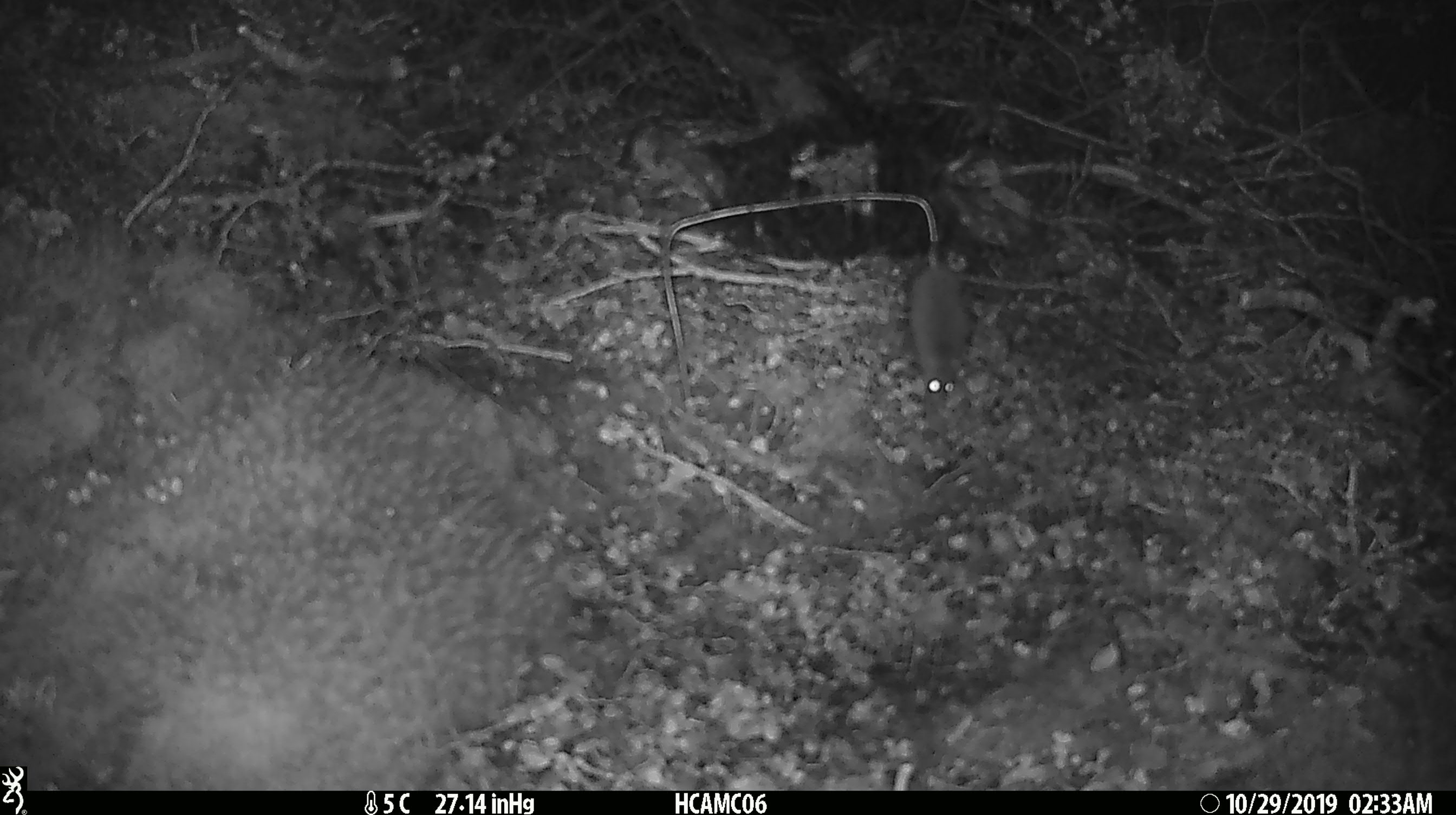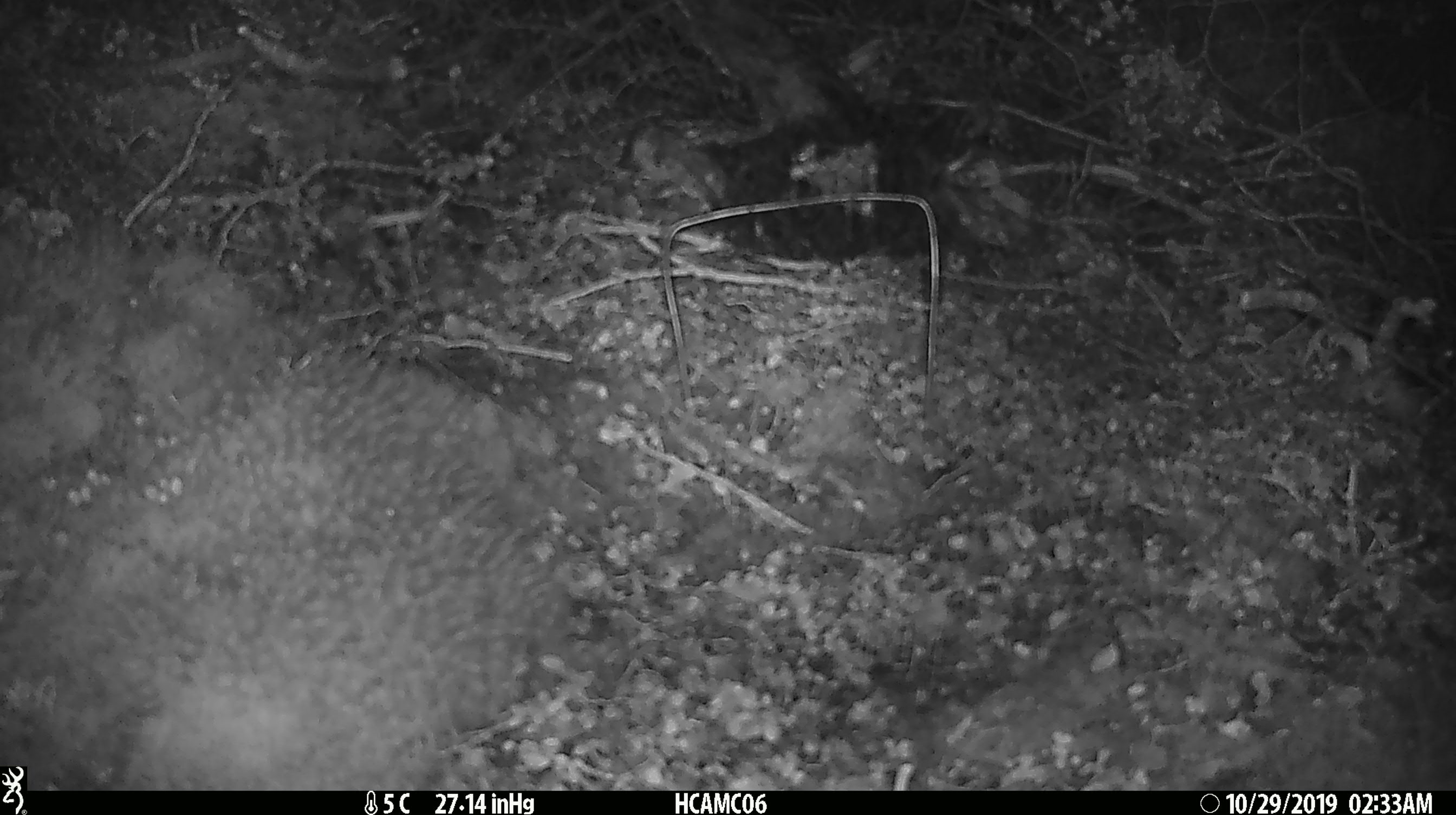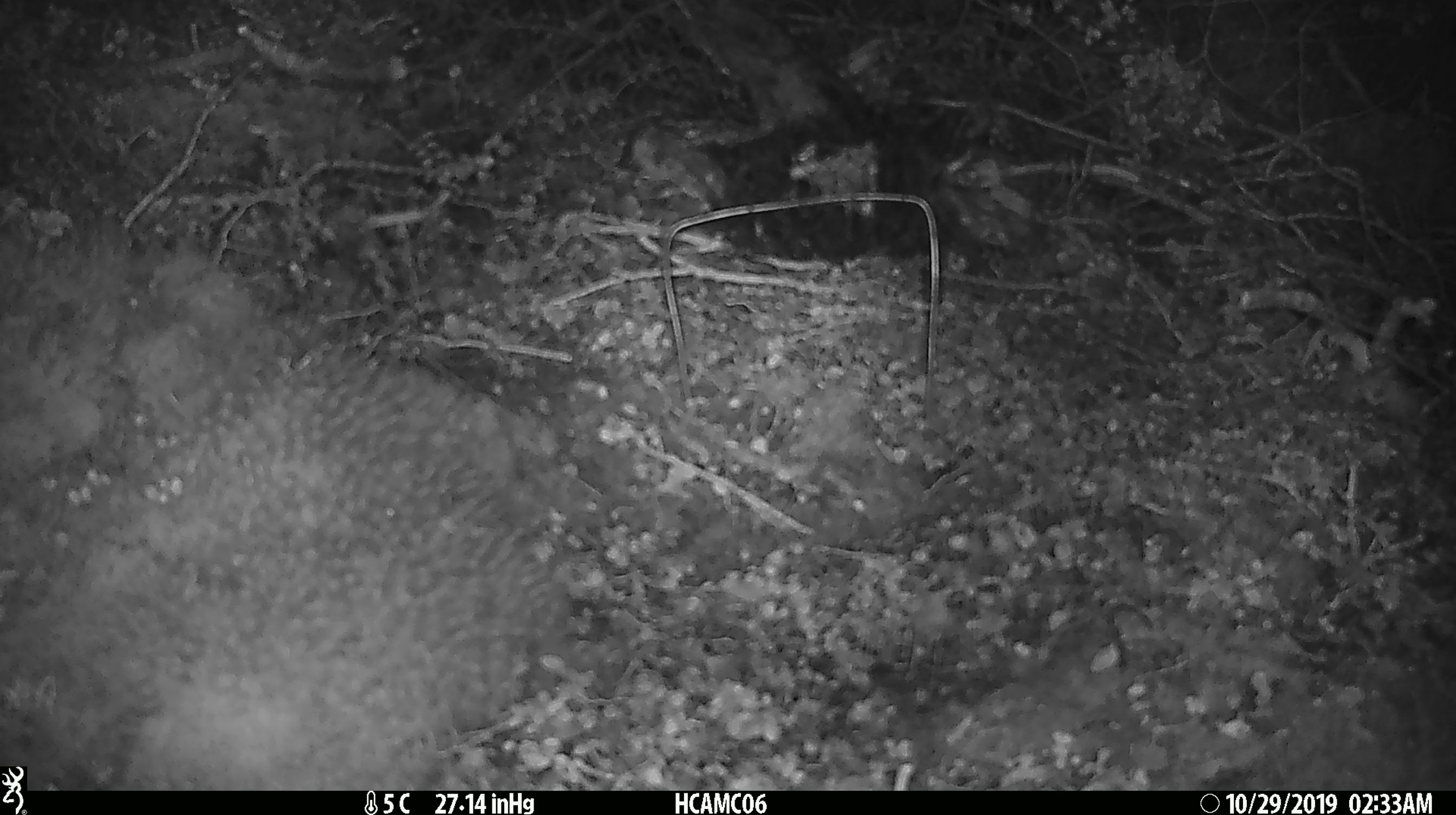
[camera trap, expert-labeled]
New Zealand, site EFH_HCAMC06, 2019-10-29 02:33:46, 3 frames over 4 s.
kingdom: Animalia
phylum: Chordata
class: Mammalia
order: Rodentia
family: Muridae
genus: Mus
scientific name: Mus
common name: mouse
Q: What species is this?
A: Mouse (Mus).